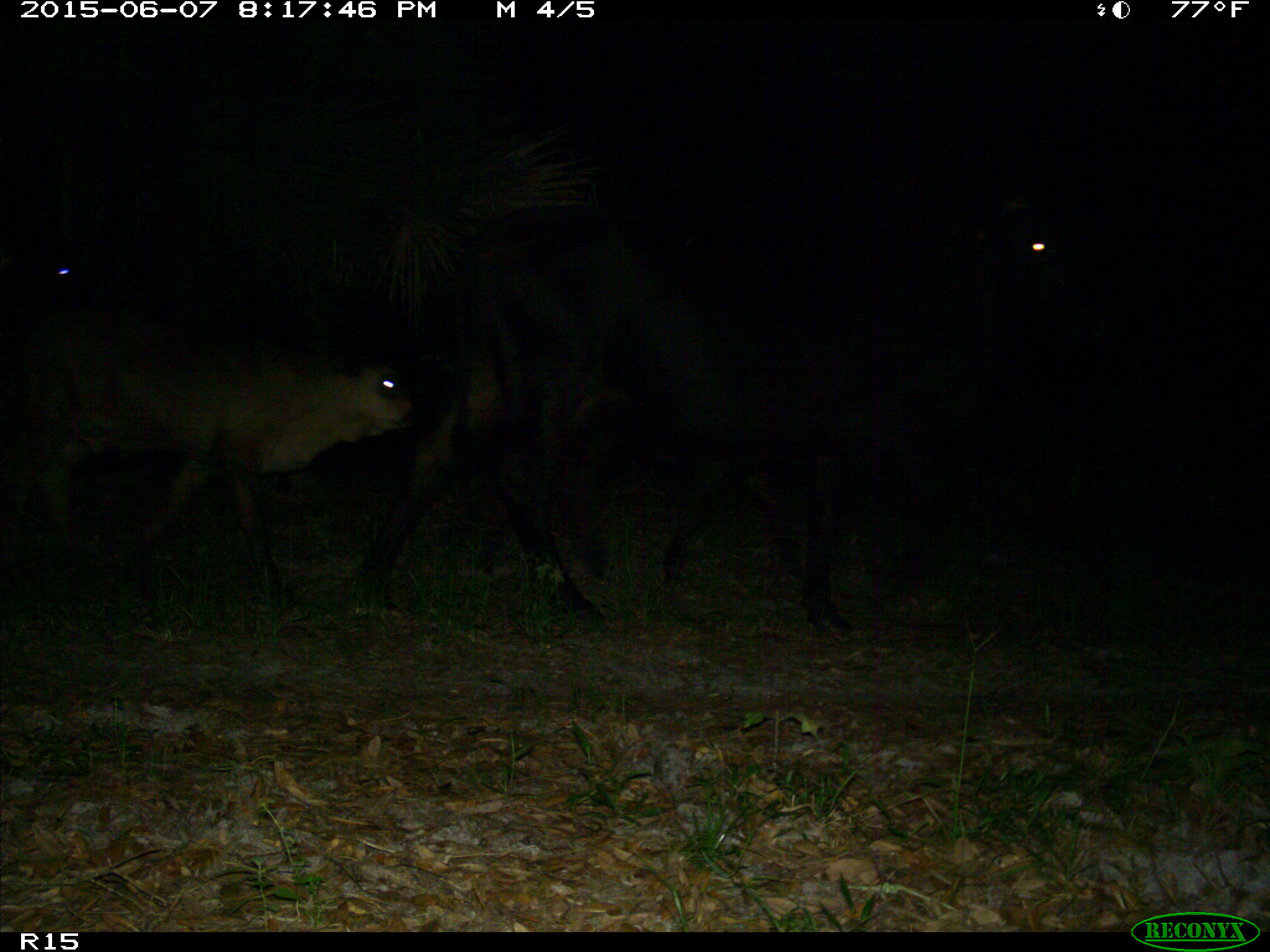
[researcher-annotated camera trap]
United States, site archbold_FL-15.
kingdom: Animalia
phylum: Chordata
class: Mammalia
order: Artiodactyla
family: Bovidae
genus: Bos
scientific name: Bos taurus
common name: domestic cow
Bos taurus (domestic cow).